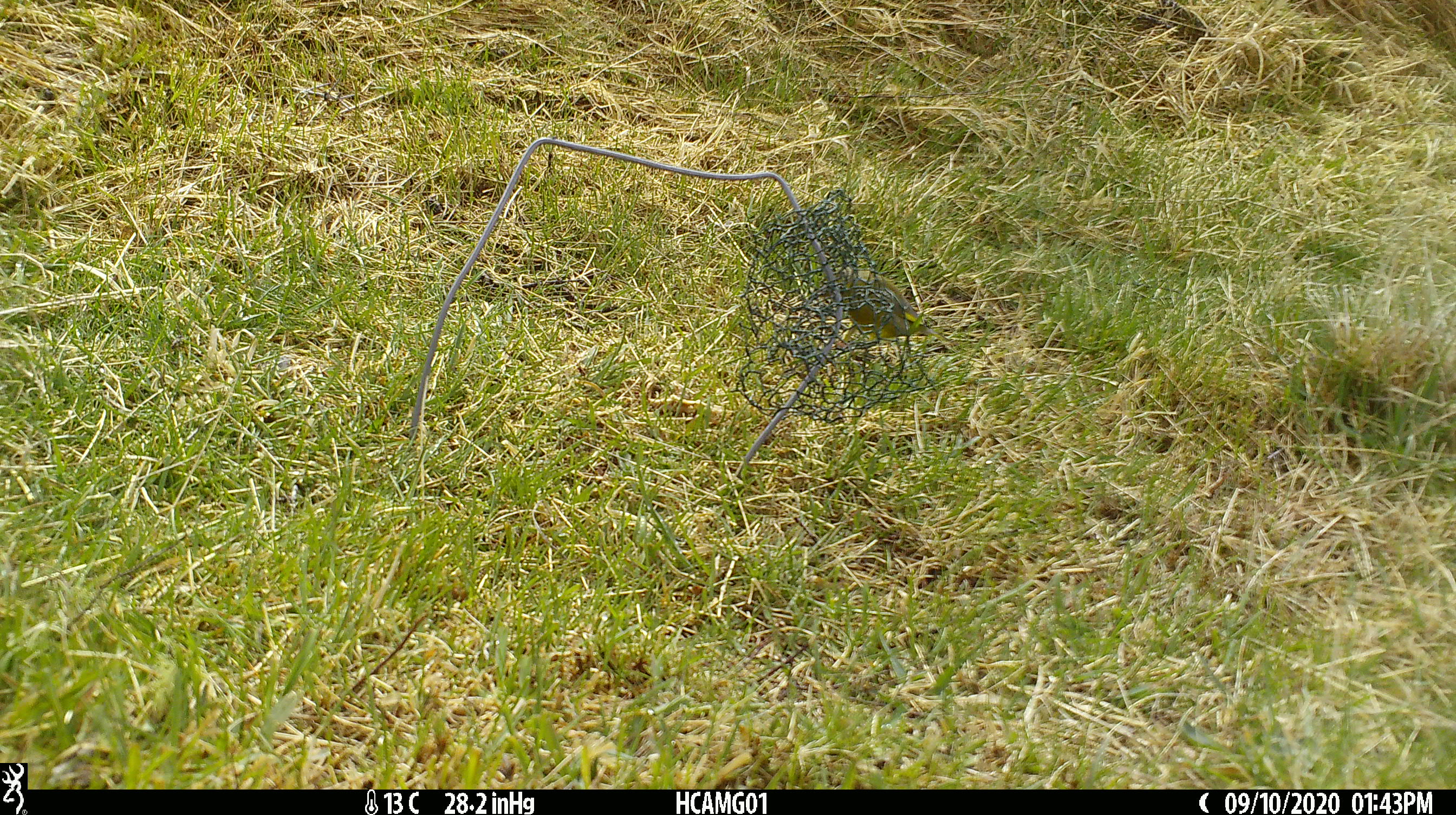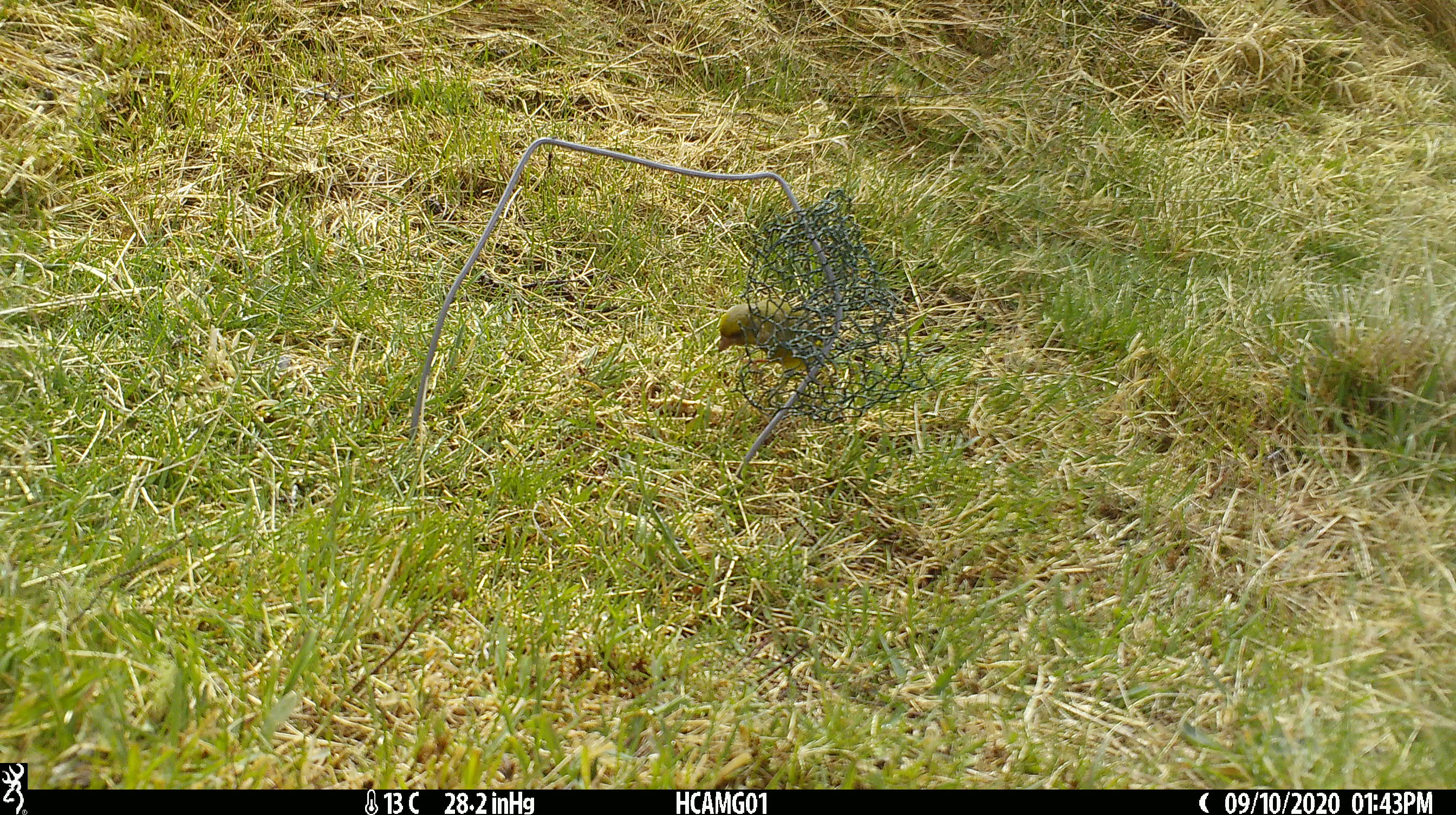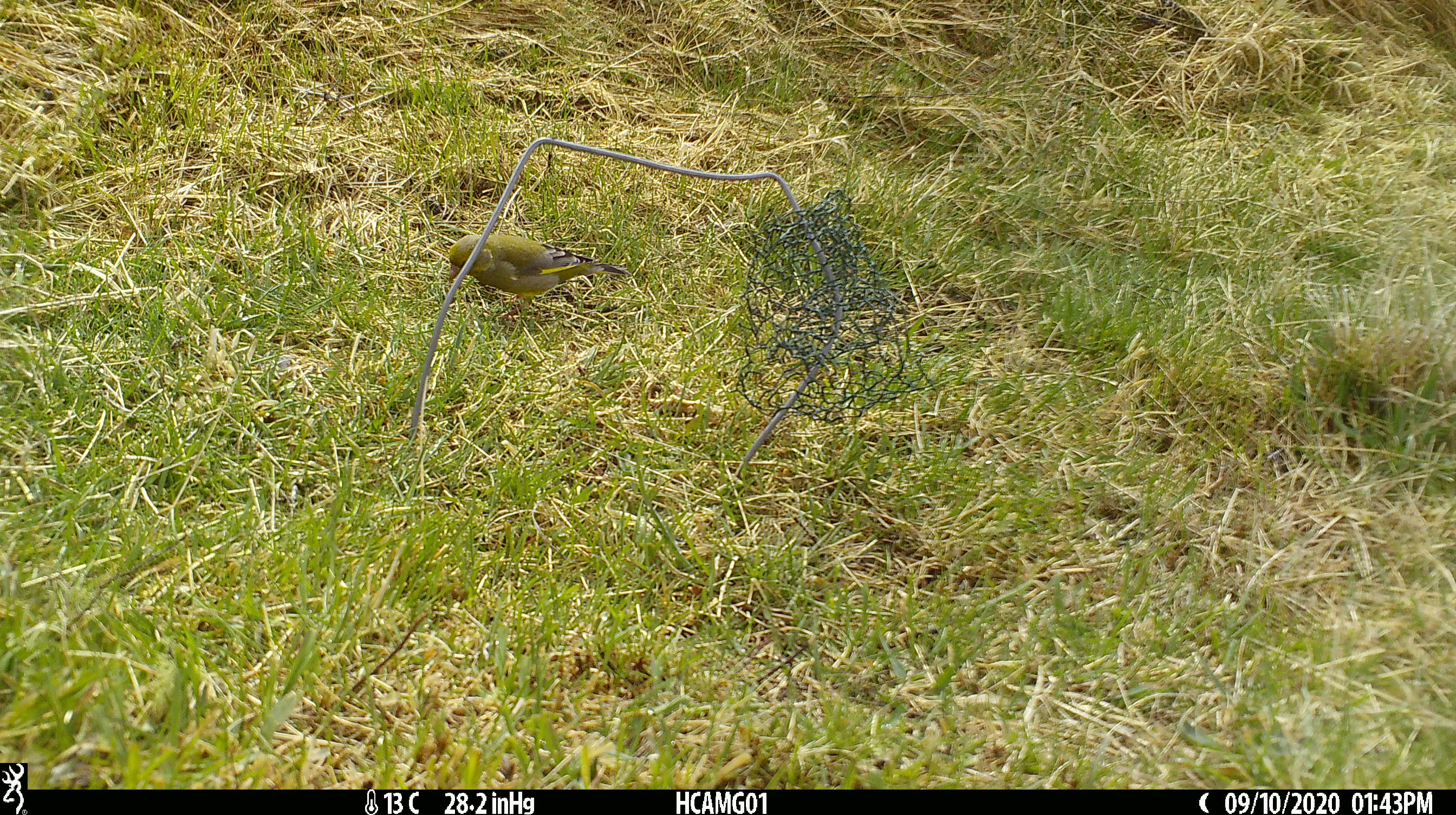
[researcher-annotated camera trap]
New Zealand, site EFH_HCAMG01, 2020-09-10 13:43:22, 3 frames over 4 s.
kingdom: Animalia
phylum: Chordata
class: Aves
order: Passeriformes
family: Fringillidae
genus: Chloris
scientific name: Chloris chloris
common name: greenfinch